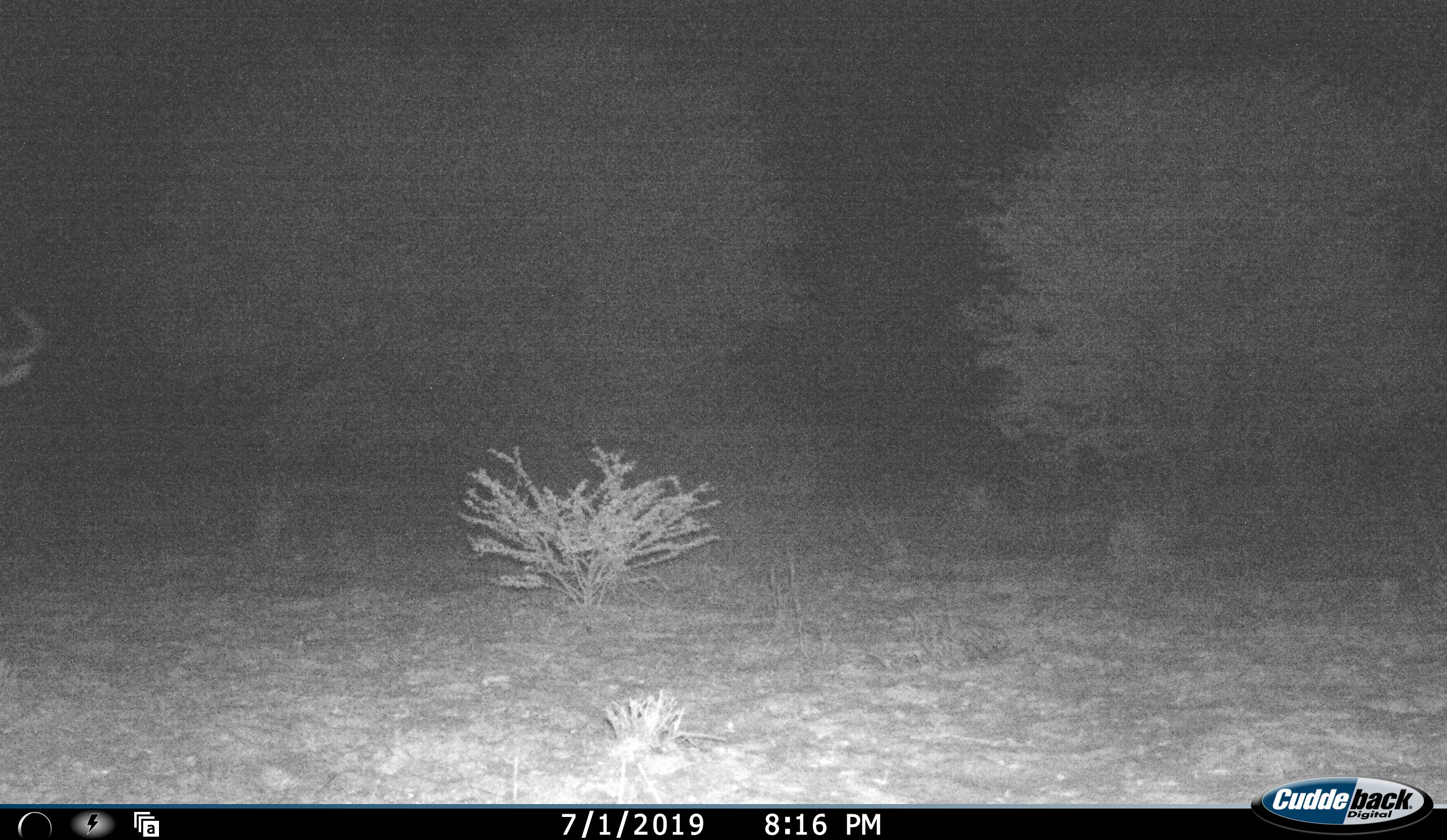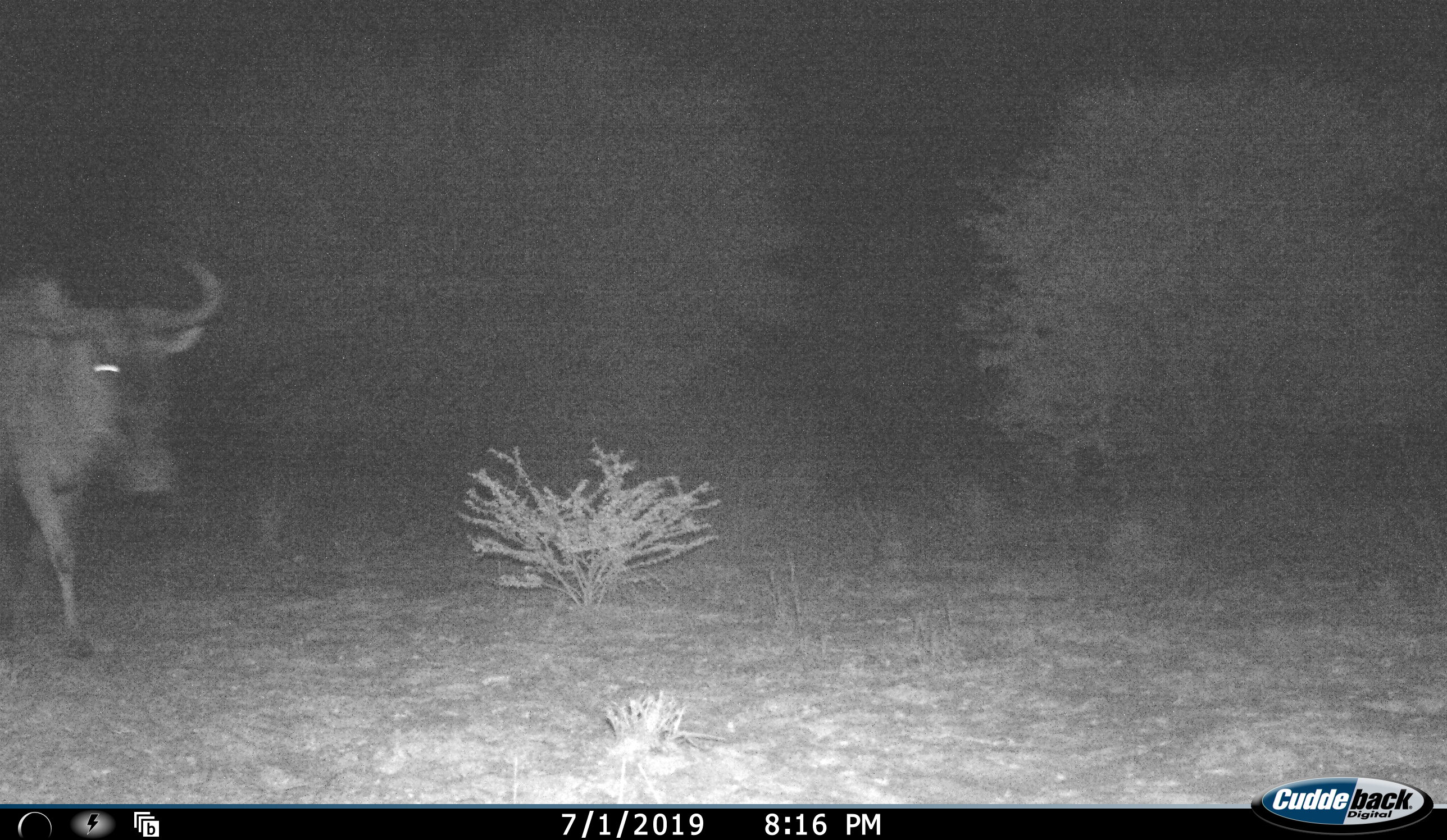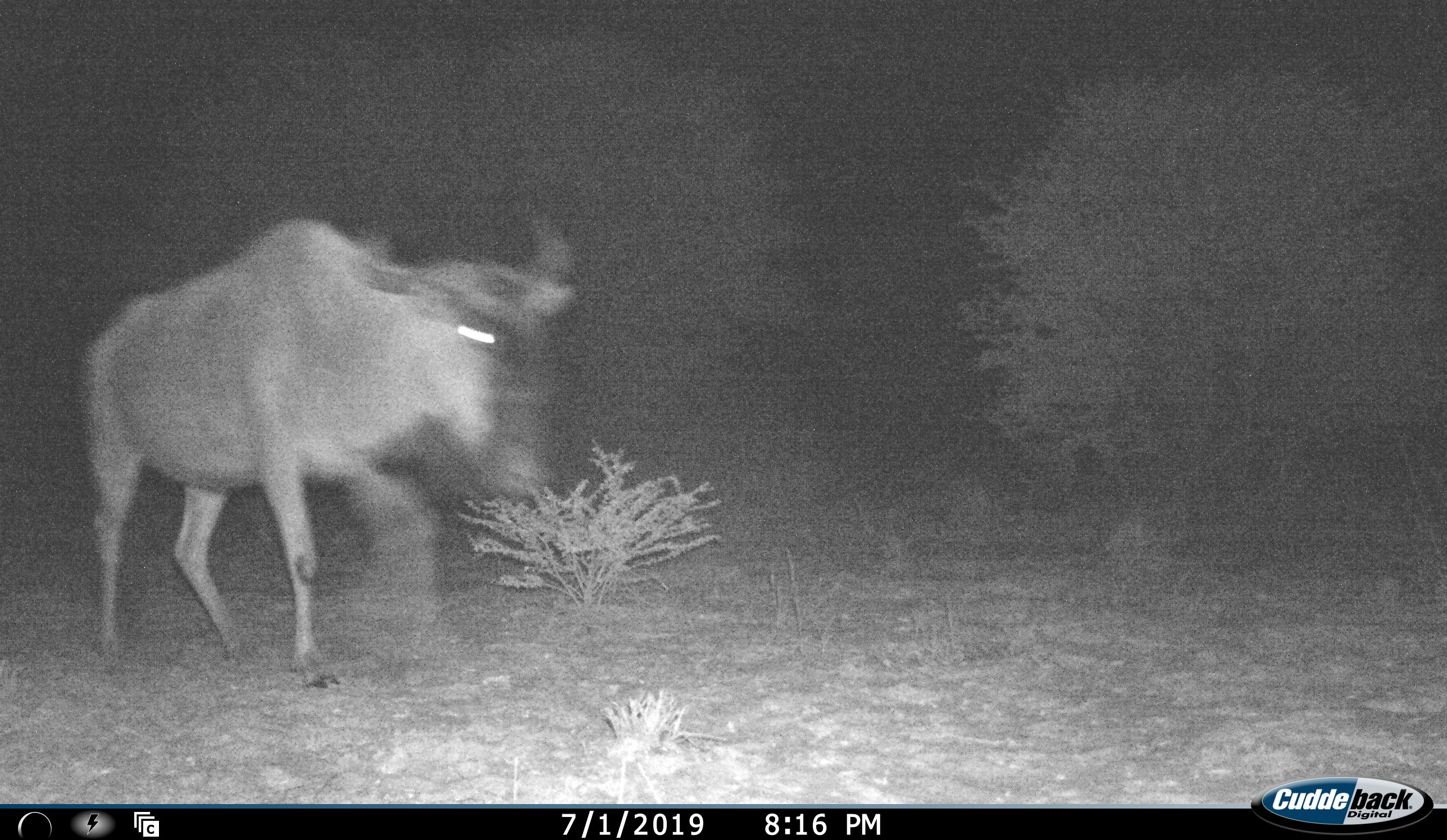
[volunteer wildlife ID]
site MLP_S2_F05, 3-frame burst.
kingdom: Animalia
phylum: Chordata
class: Mammalia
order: Artiodactyla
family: Bovidae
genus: Connochaetes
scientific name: Connochaetes taurinus taurinus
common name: blue wildebeest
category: wildebeestblue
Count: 1.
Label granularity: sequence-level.